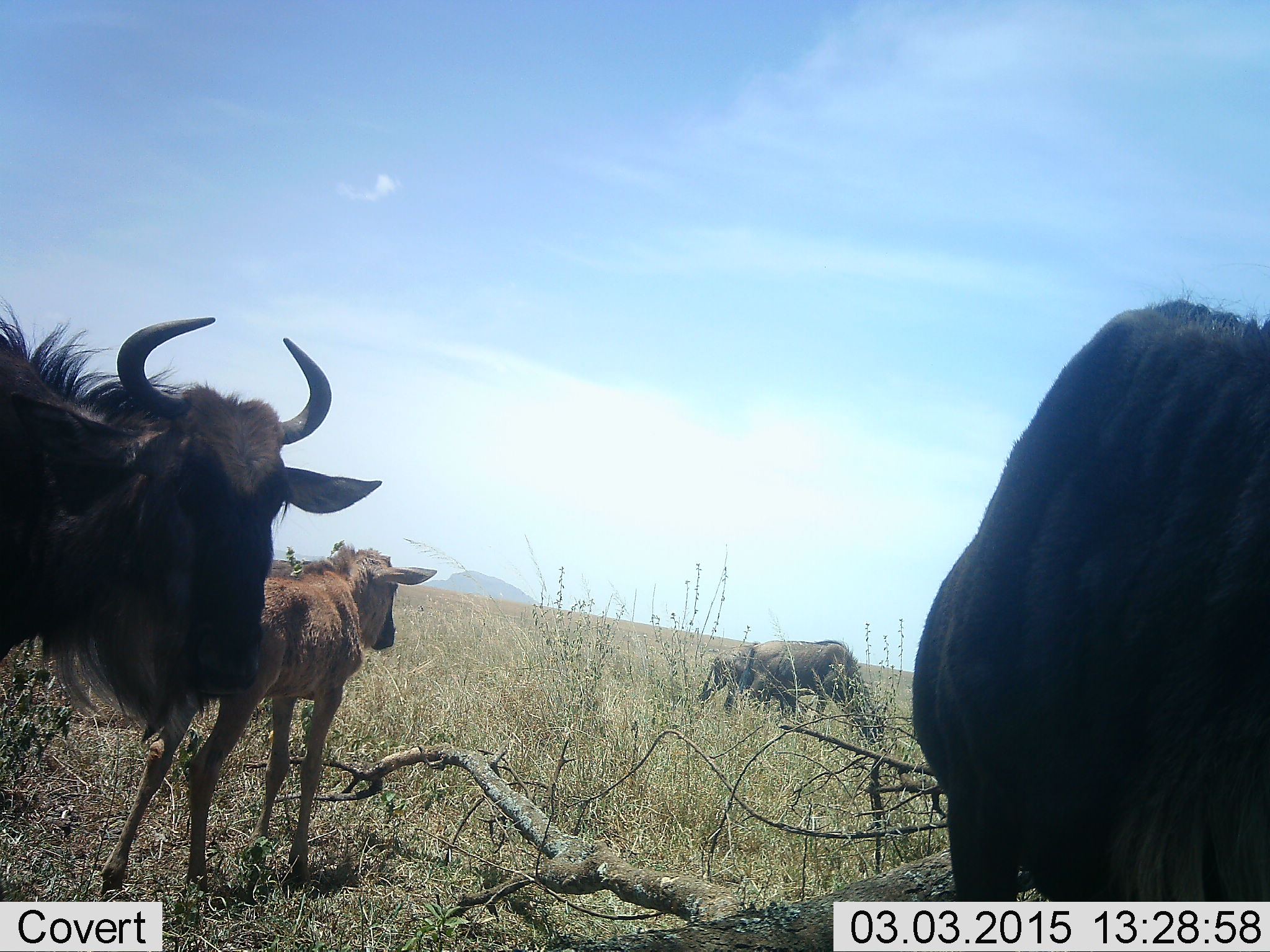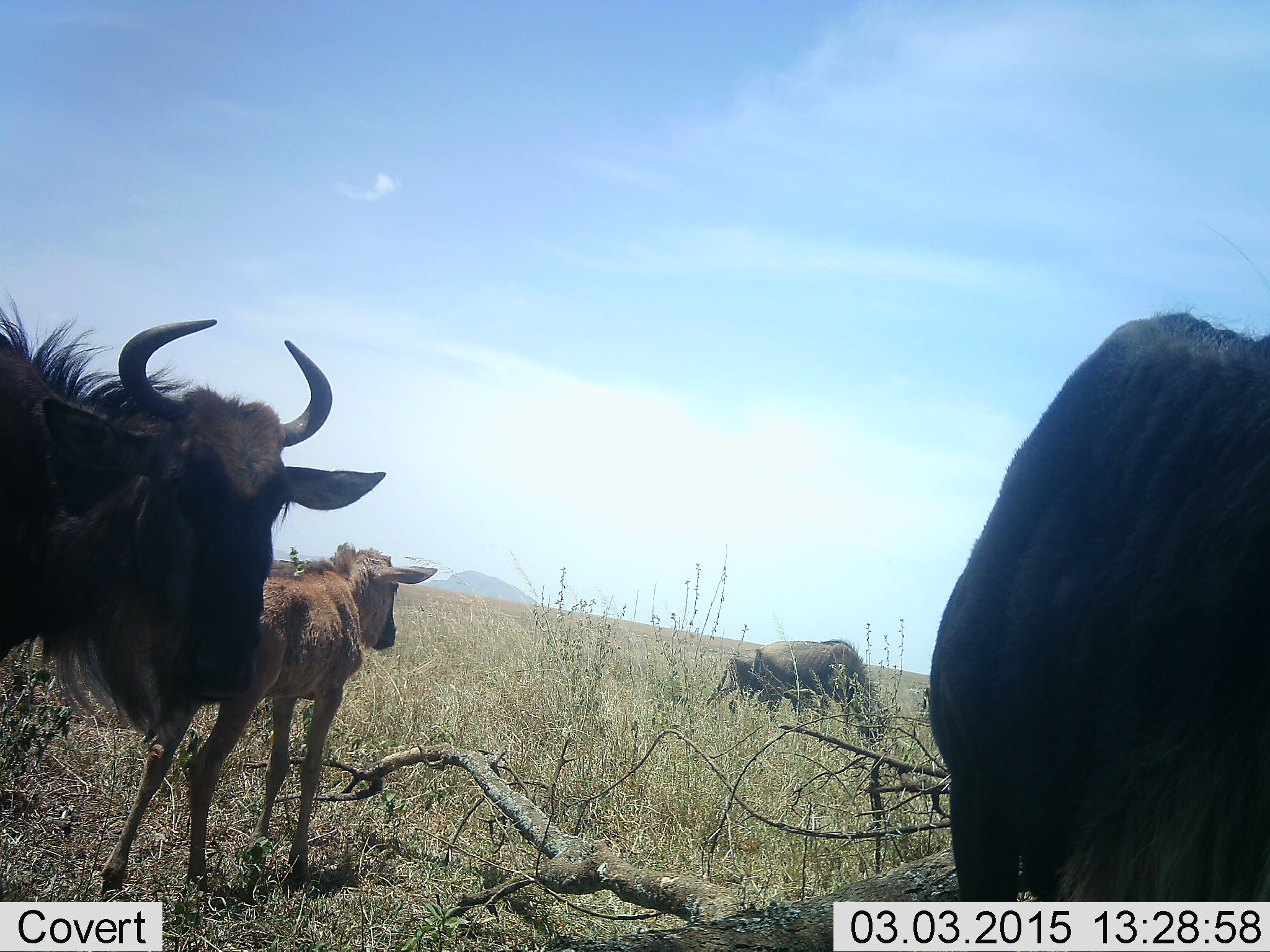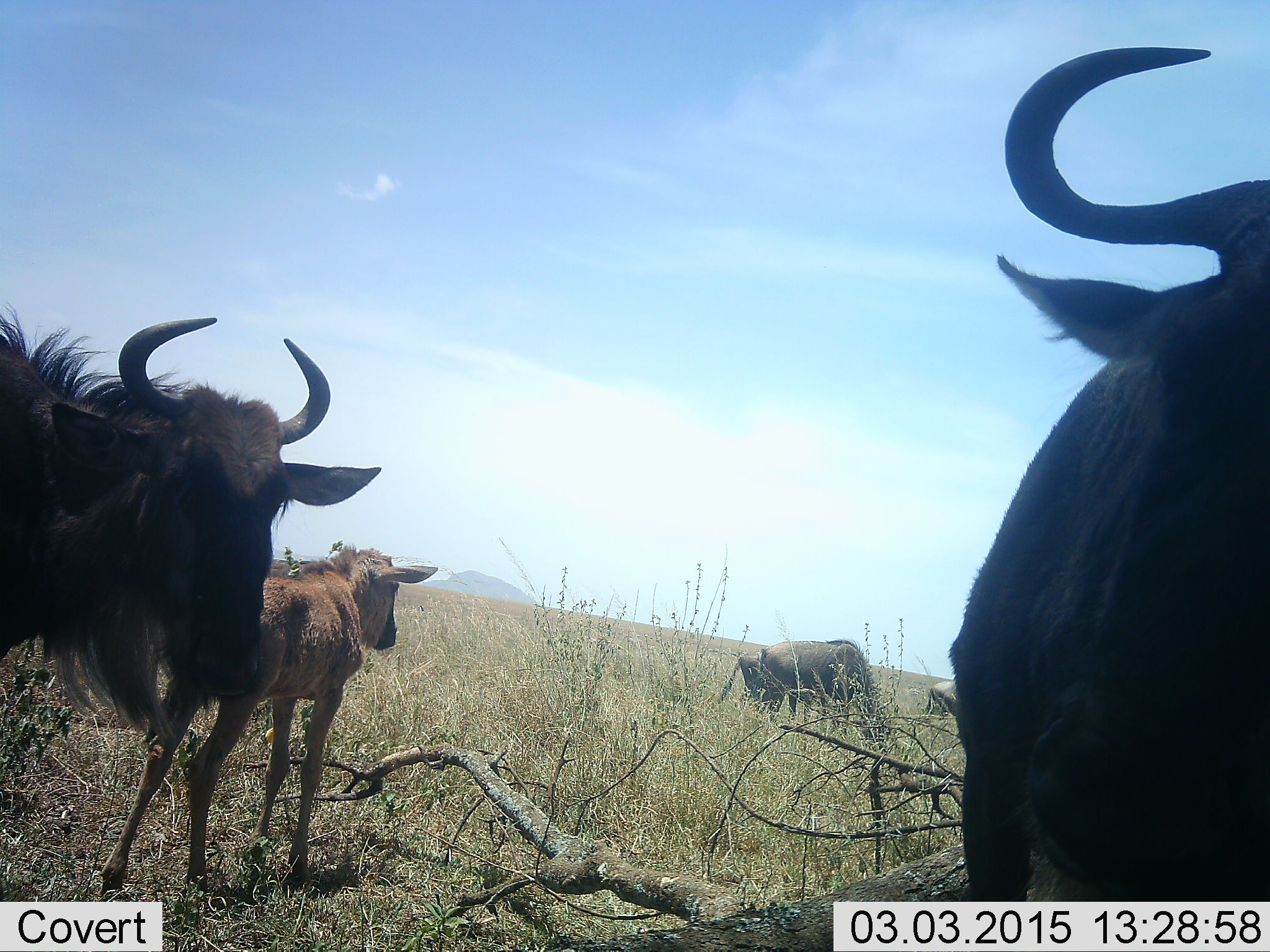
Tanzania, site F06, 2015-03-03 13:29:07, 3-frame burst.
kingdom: Animalia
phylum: Chordata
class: Mammalia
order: Artiodactyla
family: Bovidae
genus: Connochaetes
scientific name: Connochaetes taurinus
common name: blue wildebeest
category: wildebeest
Wildebeest (blue wildebeest) (Connochaetes taurinus), count 5. Behavior (volunteer vote fractions): standing 90%, resting 0%, moving 30%, interacting 0%. Young present (vote fraction): 80%. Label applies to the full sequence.